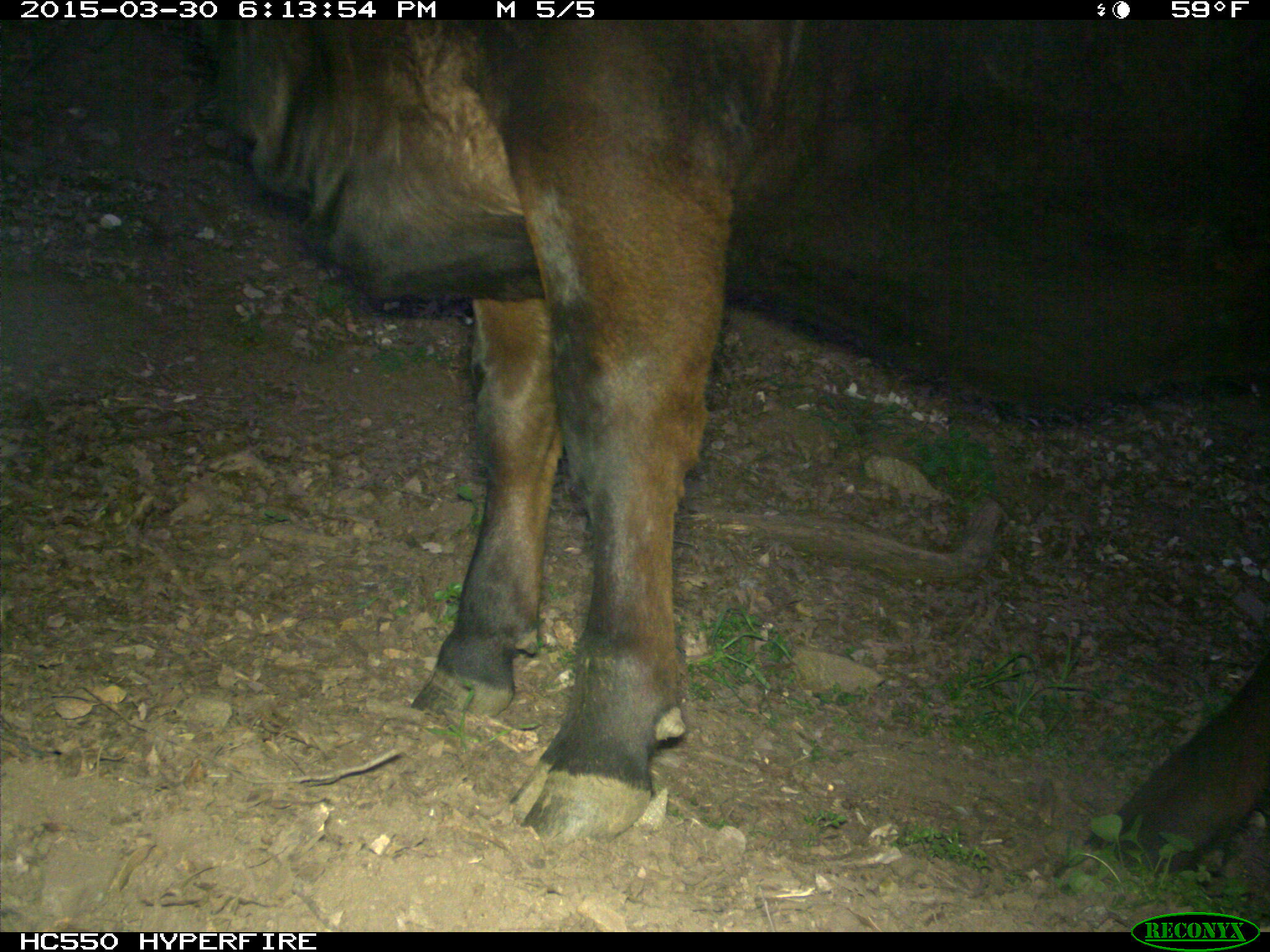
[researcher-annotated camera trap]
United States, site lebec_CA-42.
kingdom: Animalia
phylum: Chordata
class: Mammalia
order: Artiodactyla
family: Bovidae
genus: Bos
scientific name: Bos taurus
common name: domestic cow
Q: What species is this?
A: Bos taurus (domestic cow).